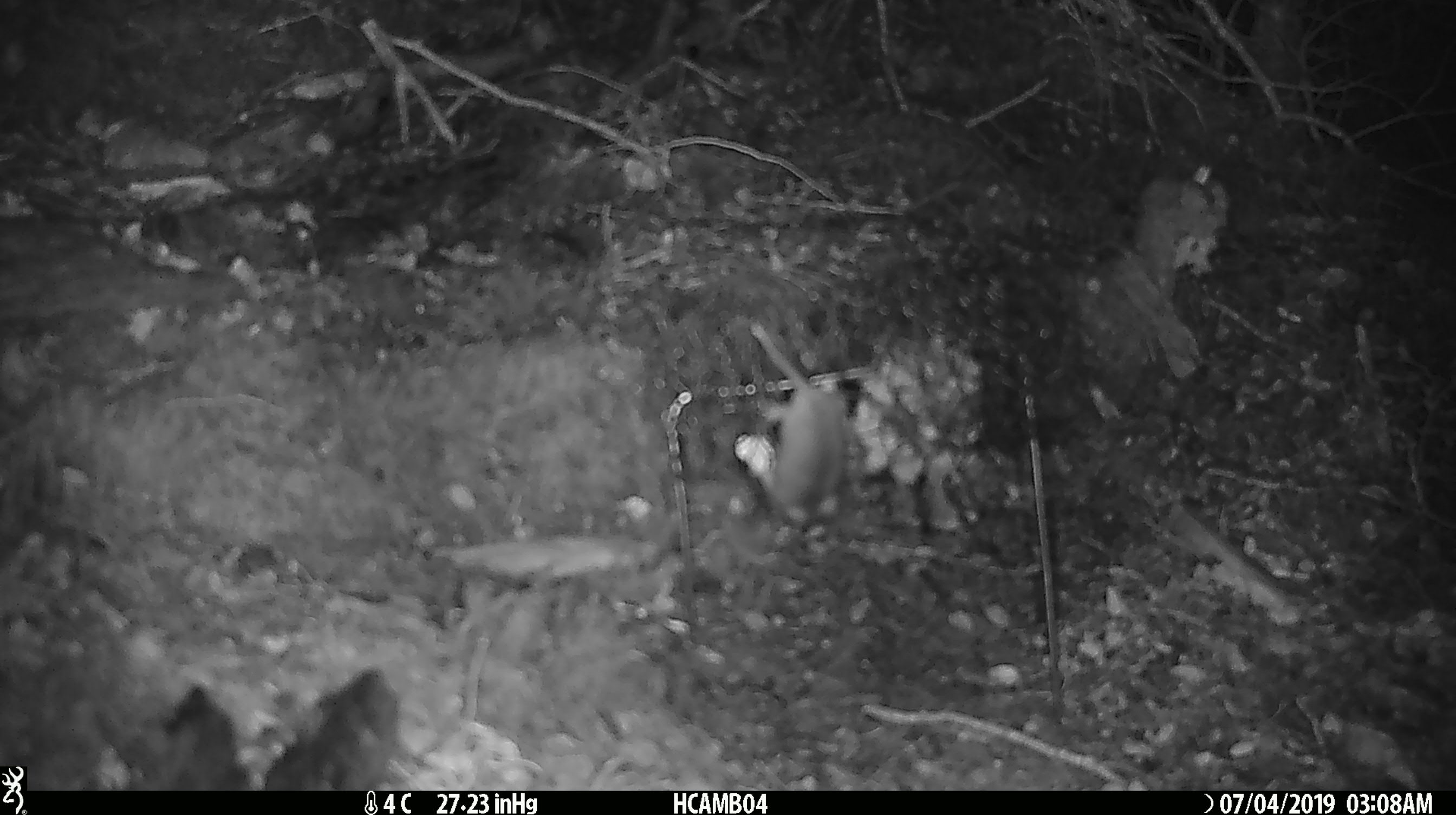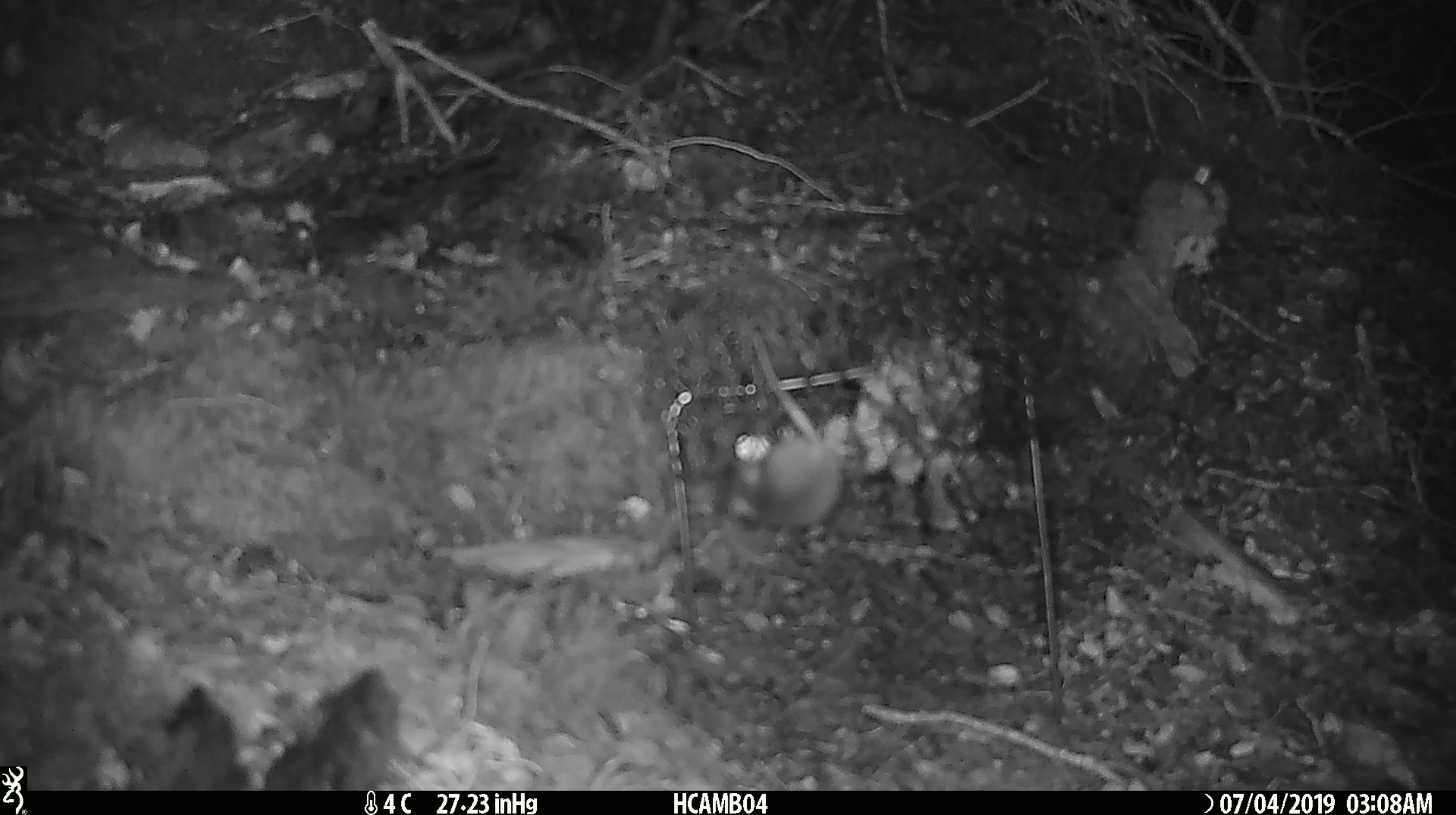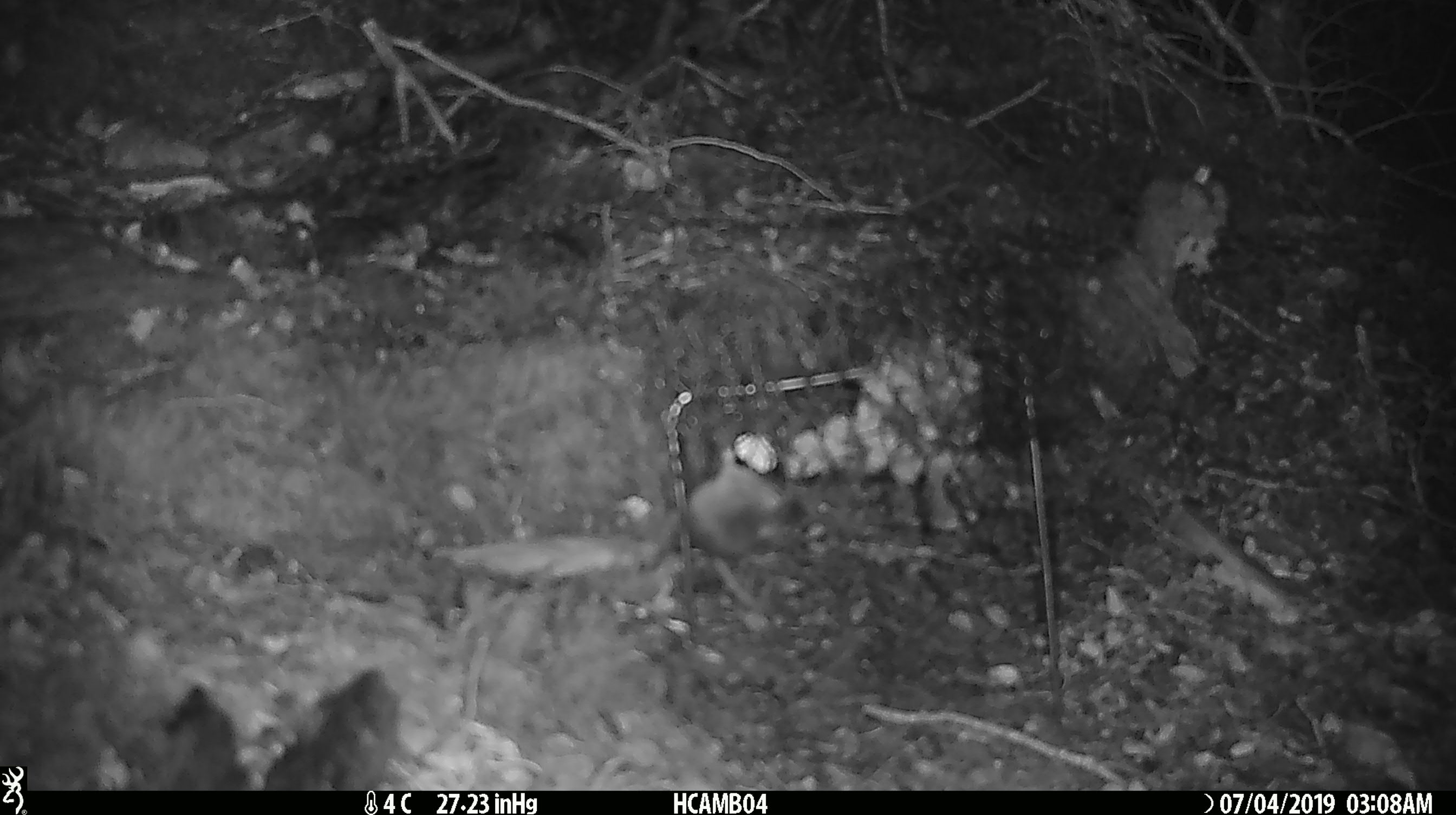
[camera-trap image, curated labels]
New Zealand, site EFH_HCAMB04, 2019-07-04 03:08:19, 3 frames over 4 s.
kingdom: Animalia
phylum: Chordata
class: Mammalia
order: Rodentia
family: Muridae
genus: Mus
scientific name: Mus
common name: mouse